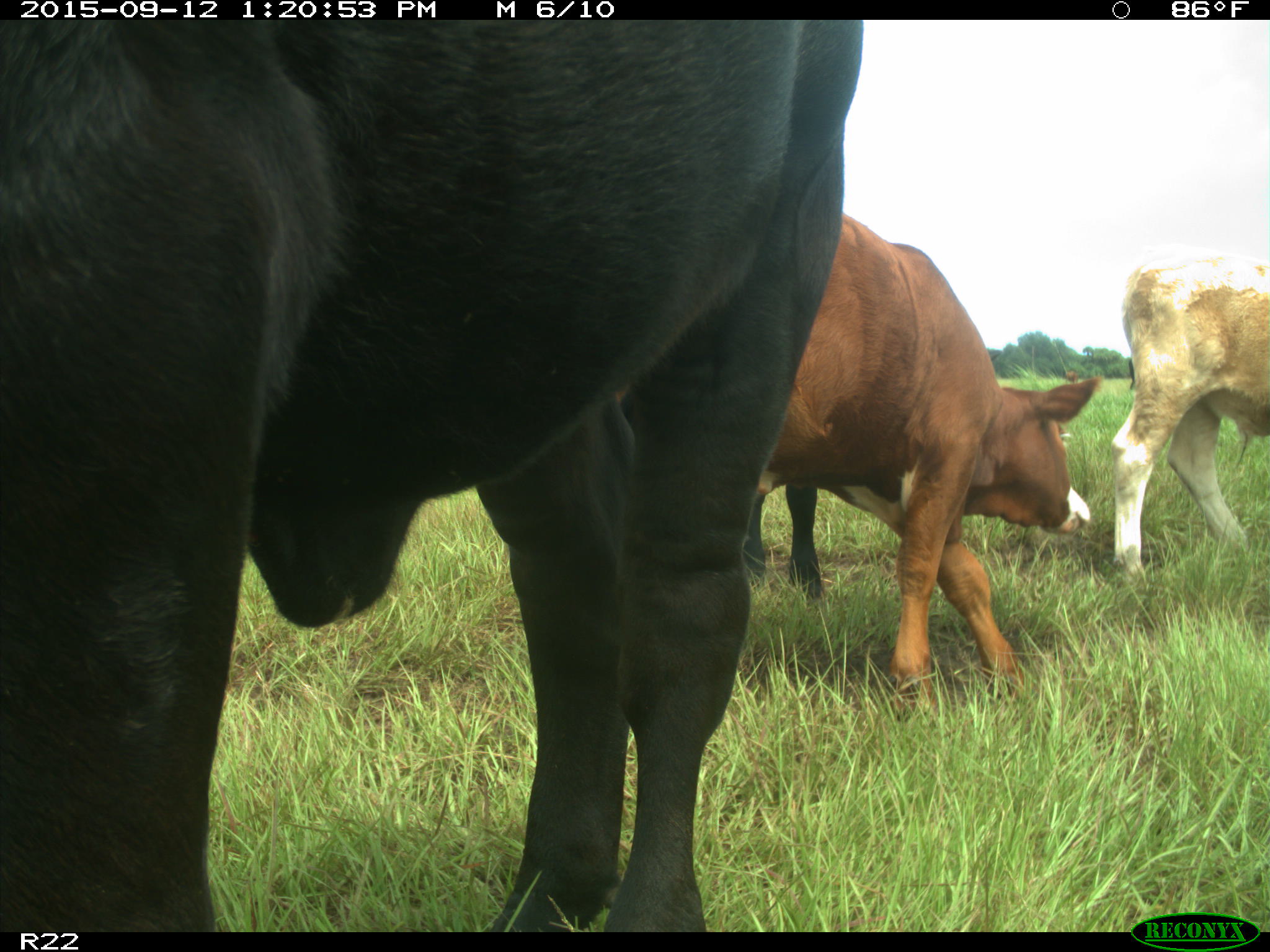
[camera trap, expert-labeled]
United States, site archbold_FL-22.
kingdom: Animalia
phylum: Chordata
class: Mammalia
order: Artiodactyla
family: Bovidae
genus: Bos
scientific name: Bos taurus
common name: domestic cow